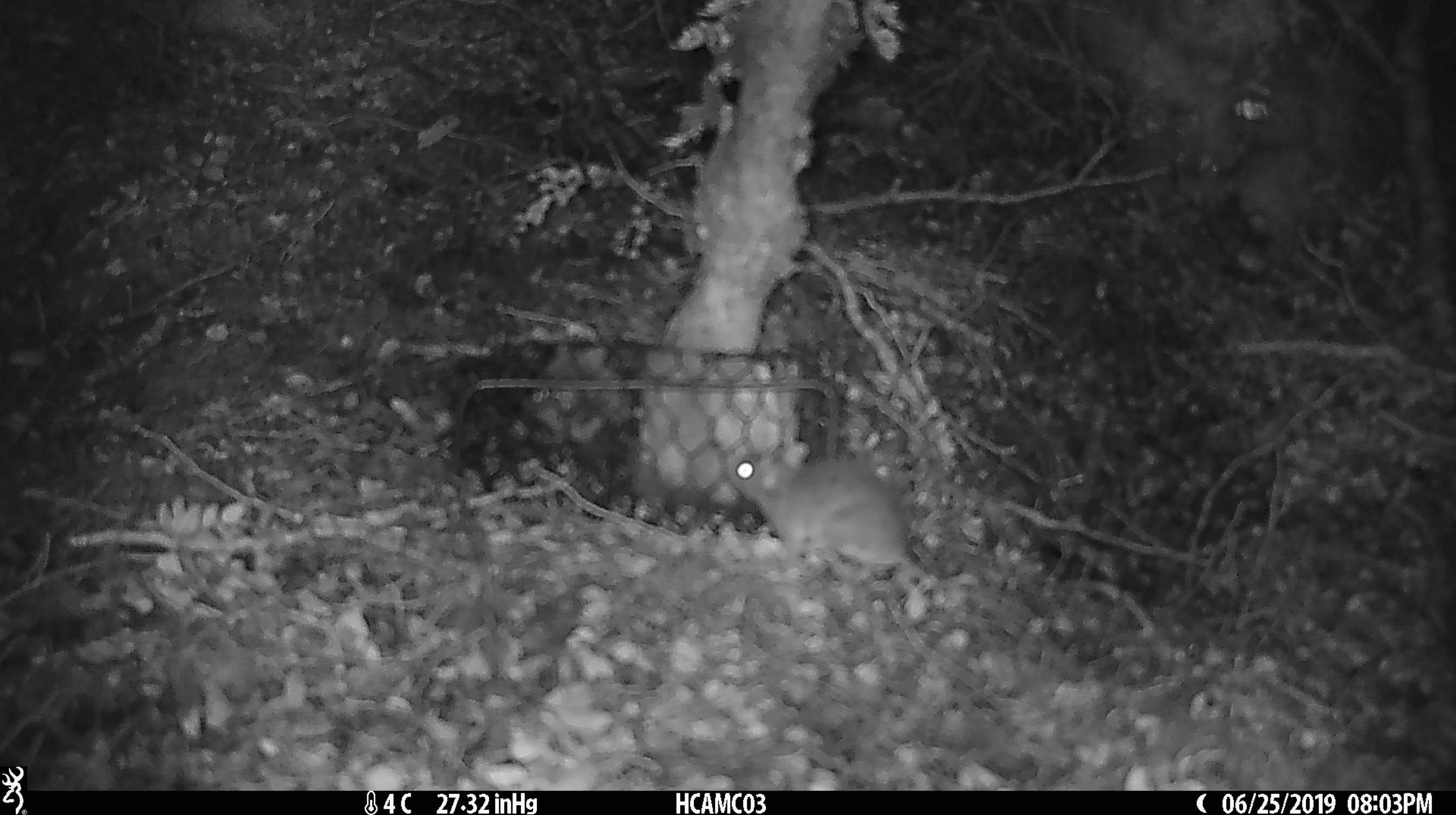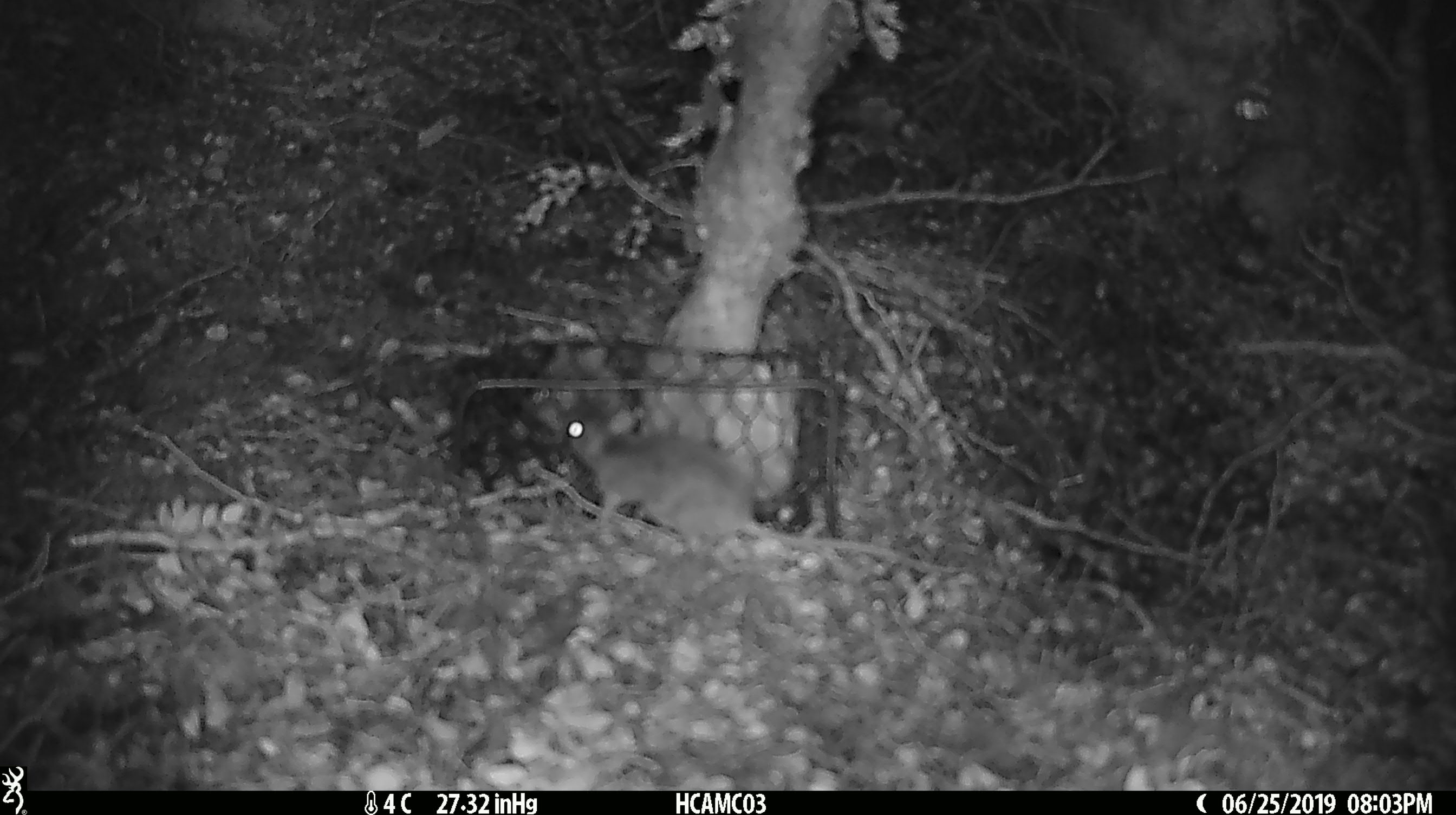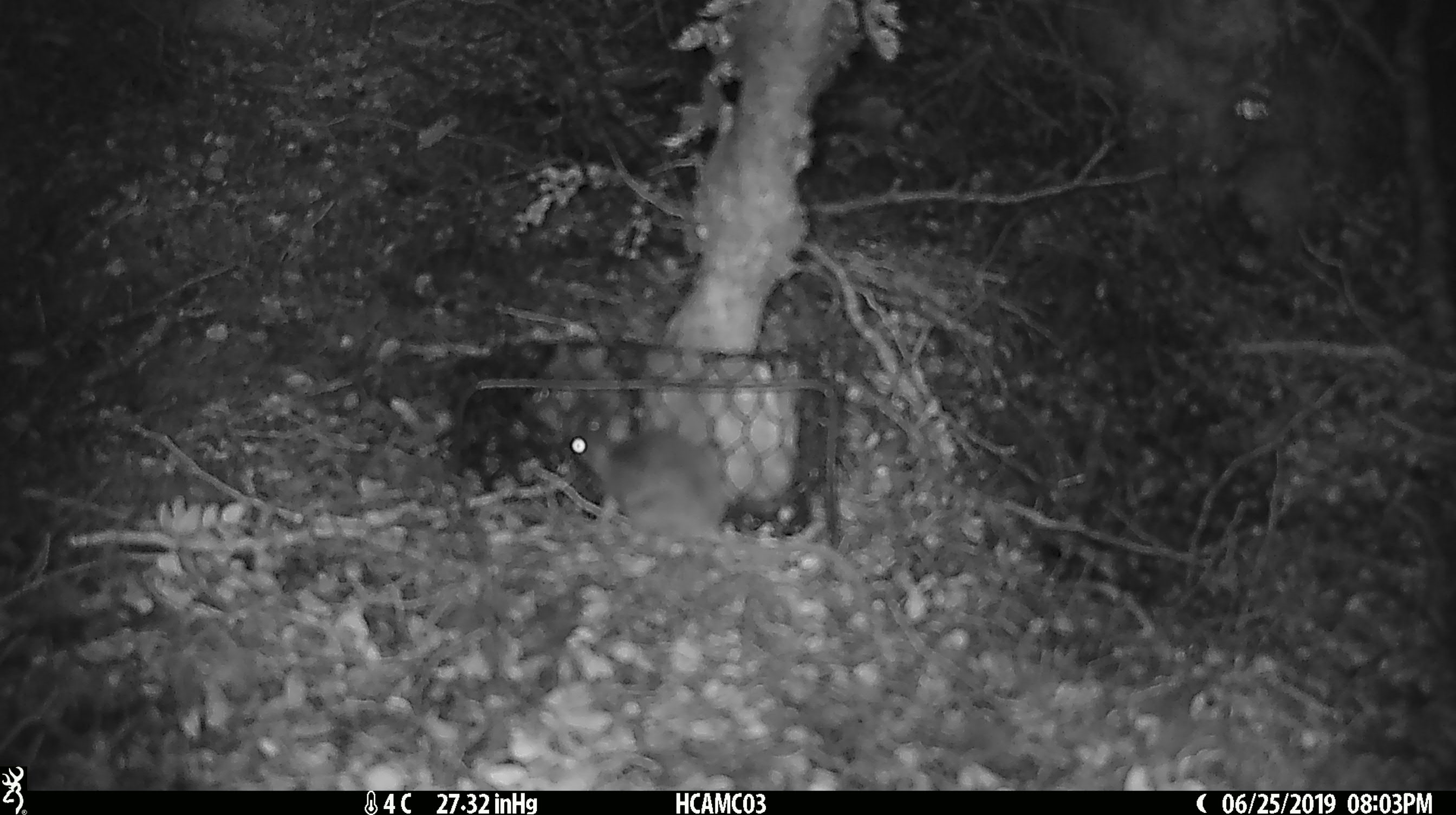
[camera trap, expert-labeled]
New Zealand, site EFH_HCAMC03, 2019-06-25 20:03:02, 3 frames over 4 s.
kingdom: Animalia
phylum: Chordata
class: Mammalia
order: Rodentia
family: Muridae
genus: Mus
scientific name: Mus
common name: mouse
Mouse (Mus).